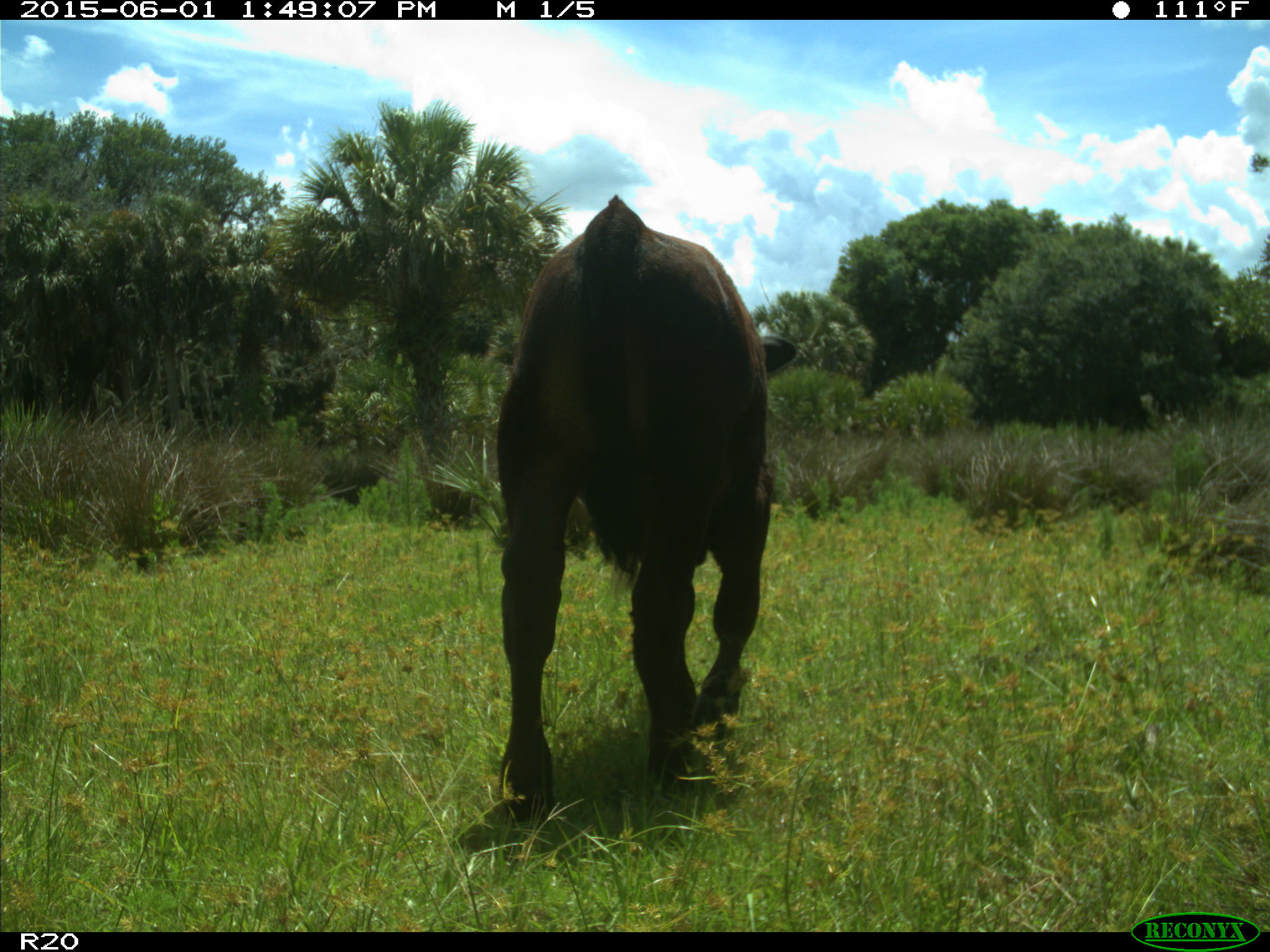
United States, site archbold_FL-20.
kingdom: Animalia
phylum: Chordata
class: Mammalia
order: Artiodactyla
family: Bovidae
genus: Bos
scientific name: Bos taurus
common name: domestic cow